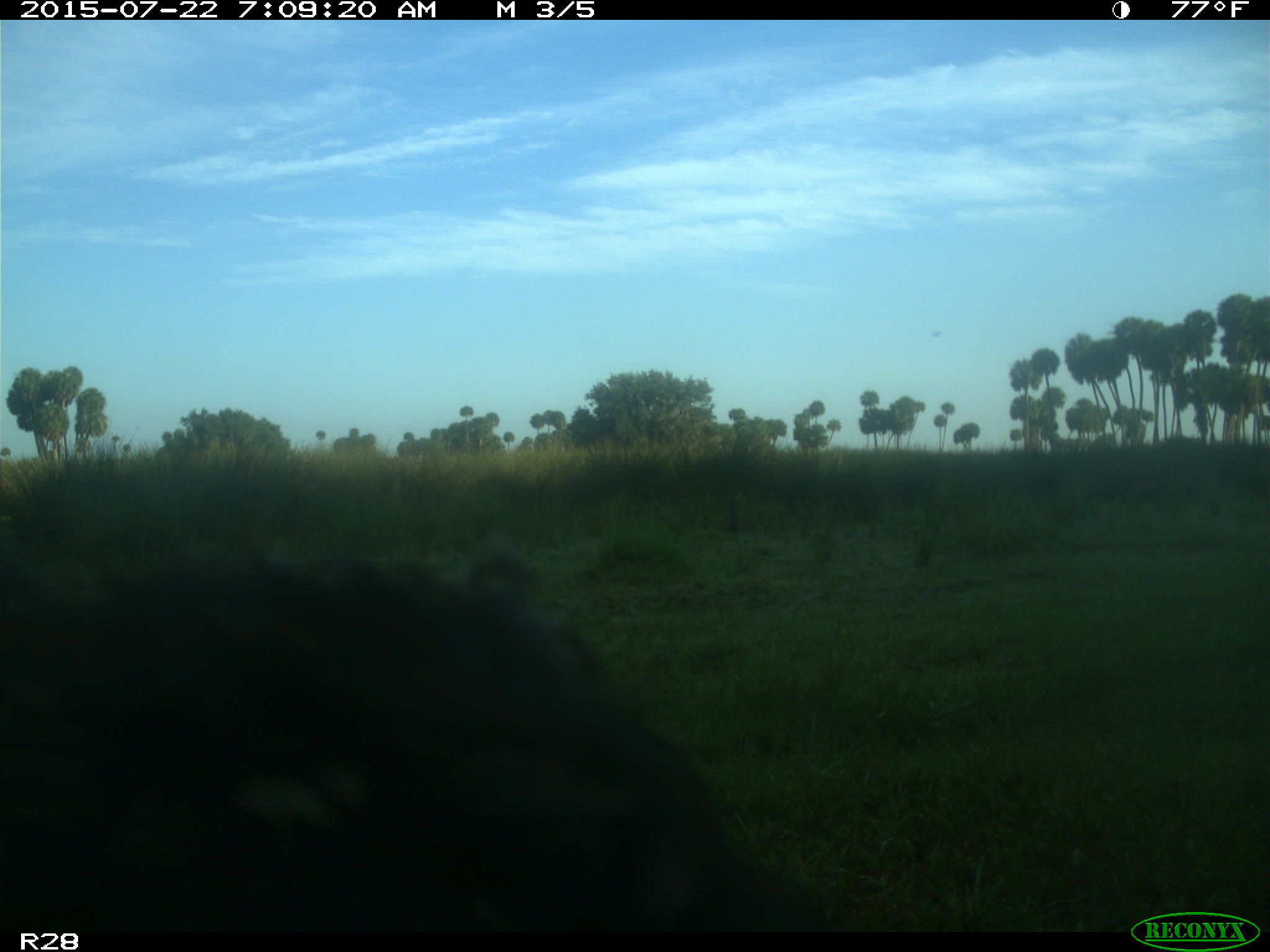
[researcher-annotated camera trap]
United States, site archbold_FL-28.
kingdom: Animalia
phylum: Chordata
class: Mammalia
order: Artiodactyla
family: Bovidae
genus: Bos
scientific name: Bos taurus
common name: domestic cow